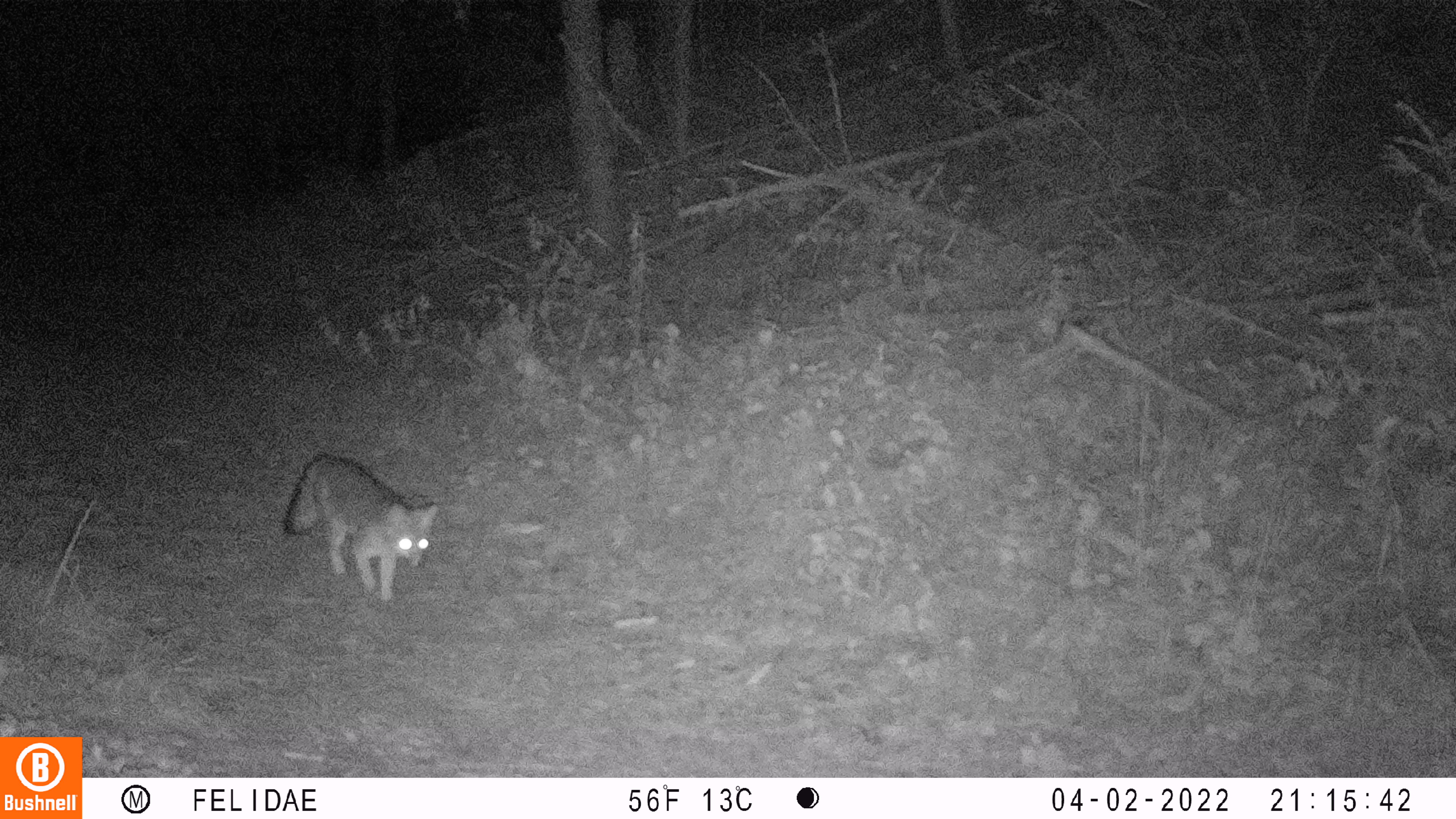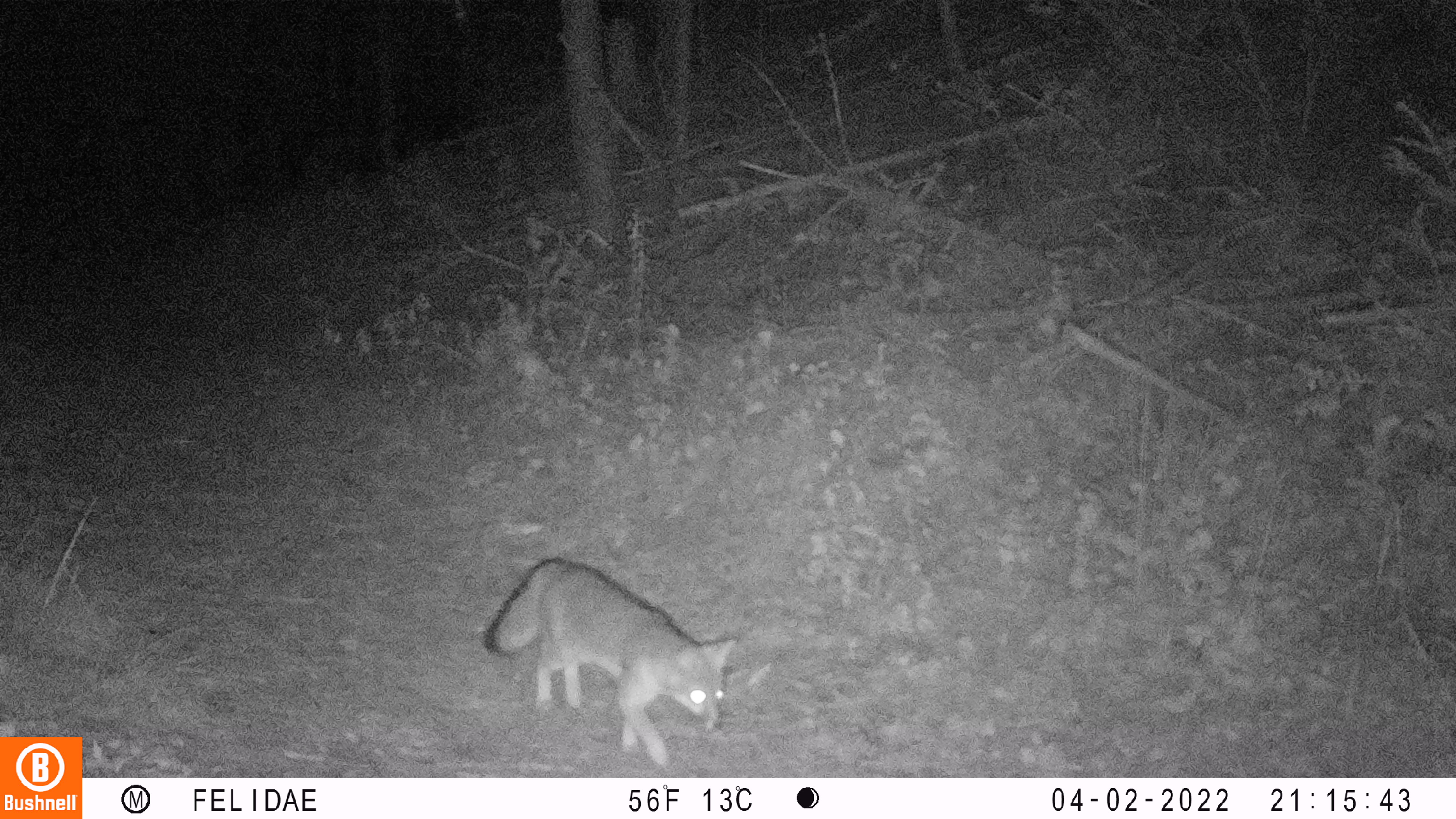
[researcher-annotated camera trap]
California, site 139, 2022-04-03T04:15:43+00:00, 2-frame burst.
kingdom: Animalia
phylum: Chordata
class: Mammalia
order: Carnivora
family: Canidae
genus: Urocyon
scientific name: Urocyon cinereoargenteus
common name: gray fox